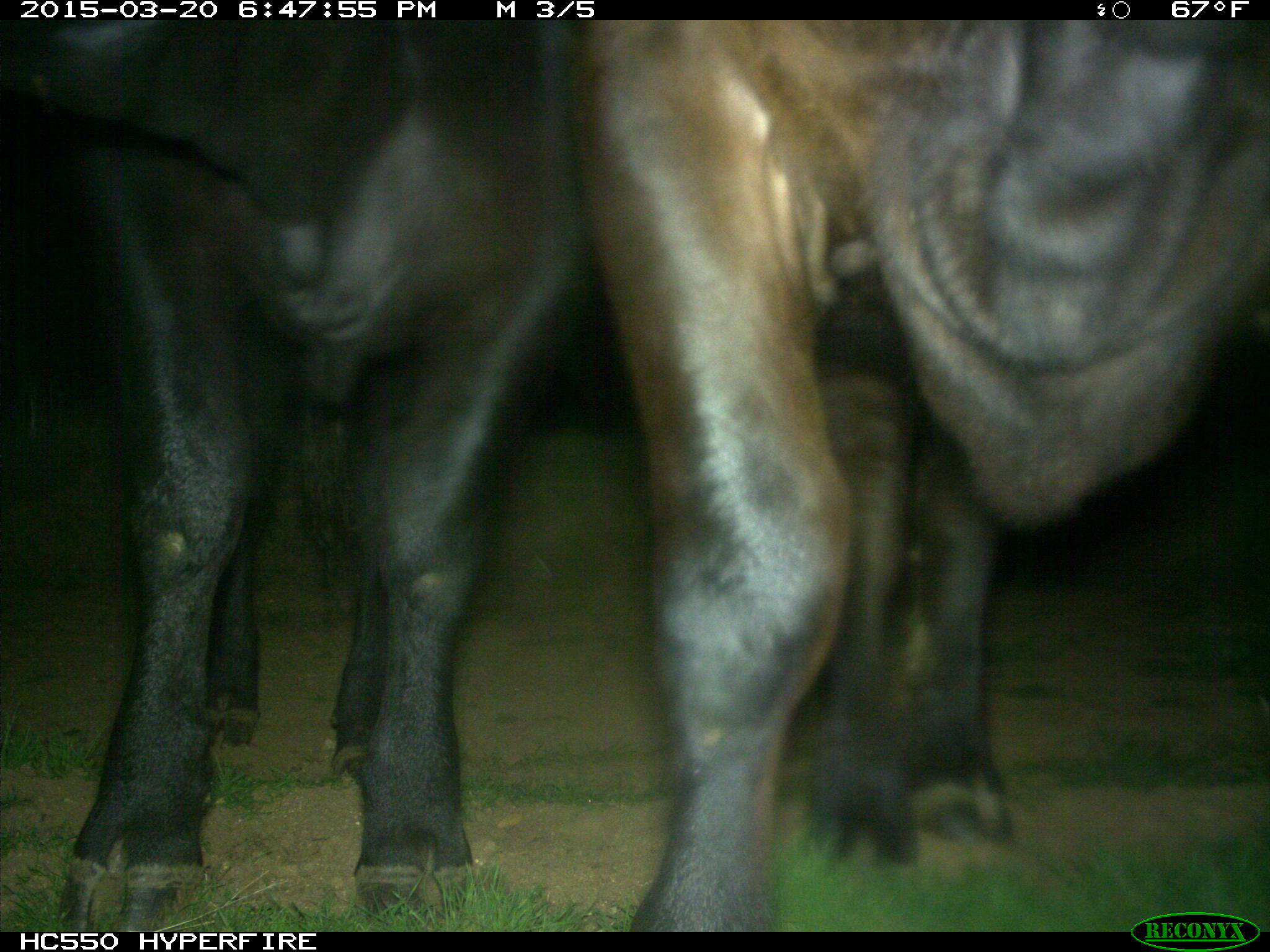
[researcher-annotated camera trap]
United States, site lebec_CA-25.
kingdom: Animalia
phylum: Chordata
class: Mammalia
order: Artiodactyla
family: Bovidae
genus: Bos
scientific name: Bos taurus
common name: domestic cow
Bos taurus (domestic cow).